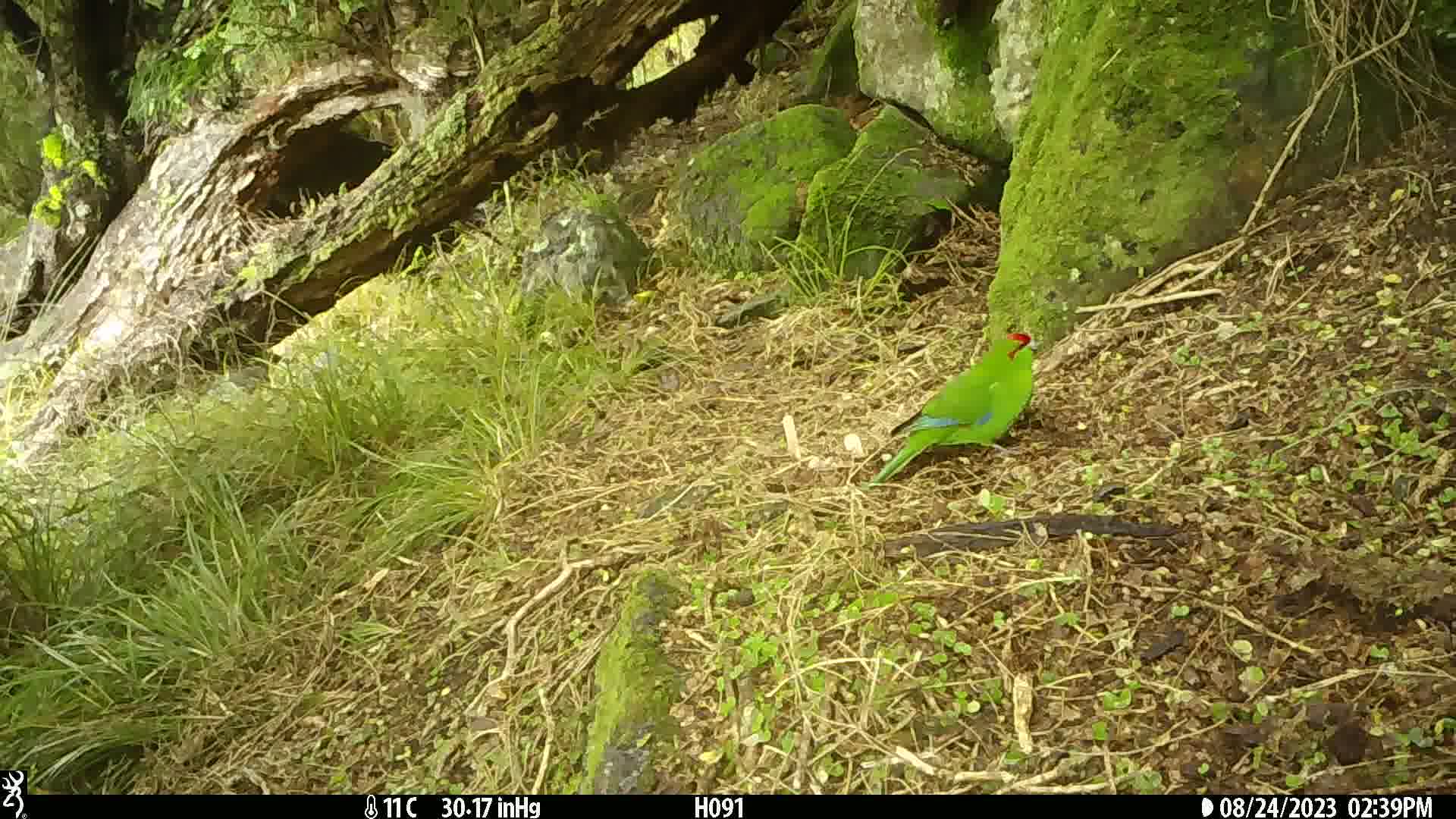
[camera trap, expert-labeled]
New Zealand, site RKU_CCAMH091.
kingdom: Animalia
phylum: Chordata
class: Aves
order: Psittaciformes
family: Psittaculidae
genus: Cyanoramphus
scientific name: Cyanoramphus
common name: parakeet